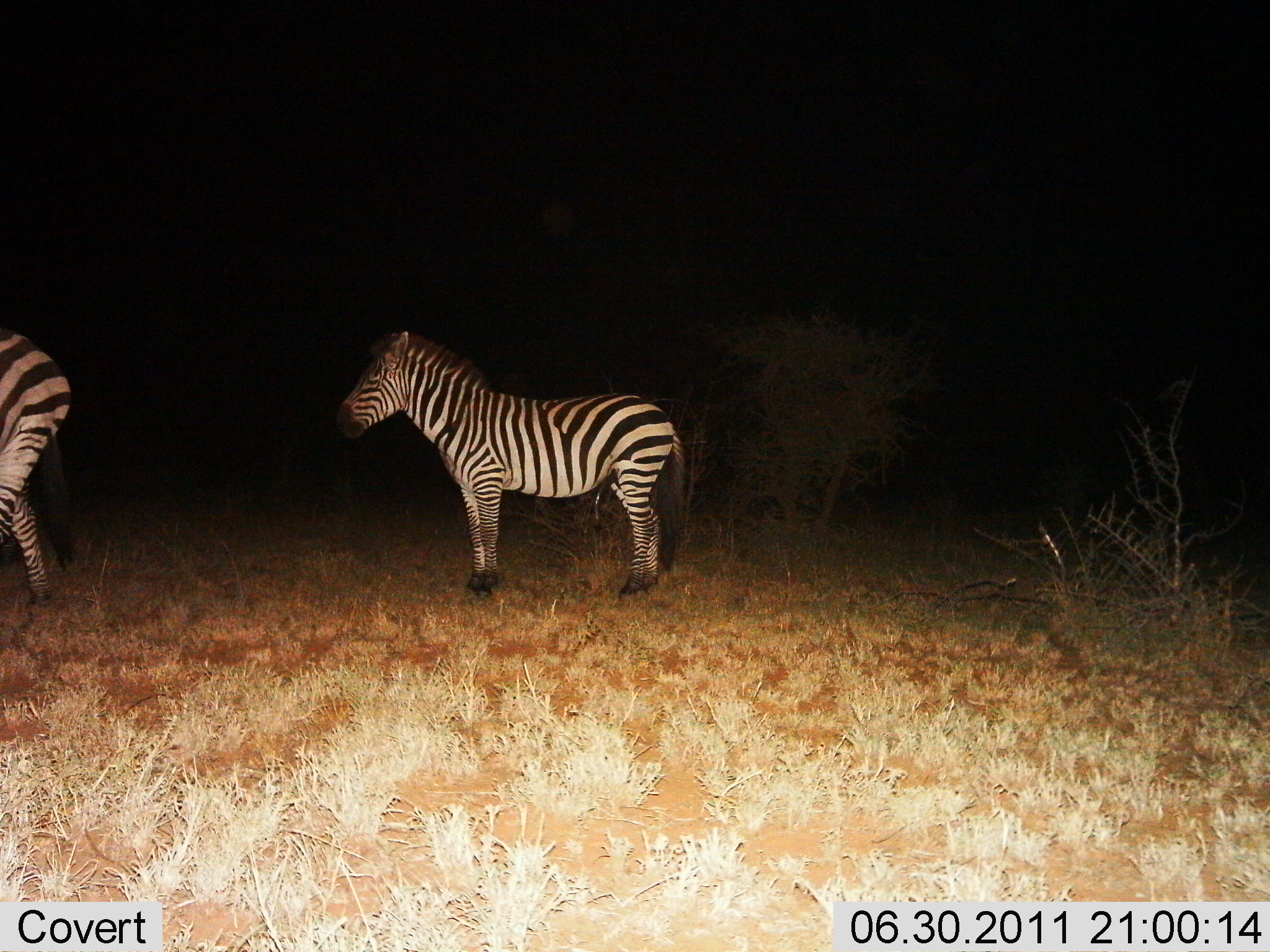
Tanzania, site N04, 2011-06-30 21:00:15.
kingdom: Animalia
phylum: Chordata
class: Mammalia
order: Perissodactyla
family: Equidae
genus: Equus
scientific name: Equus quagga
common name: plains zebra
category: zebra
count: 2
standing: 100%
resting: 0%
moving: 8%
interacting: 8%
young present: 8%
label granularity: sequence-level